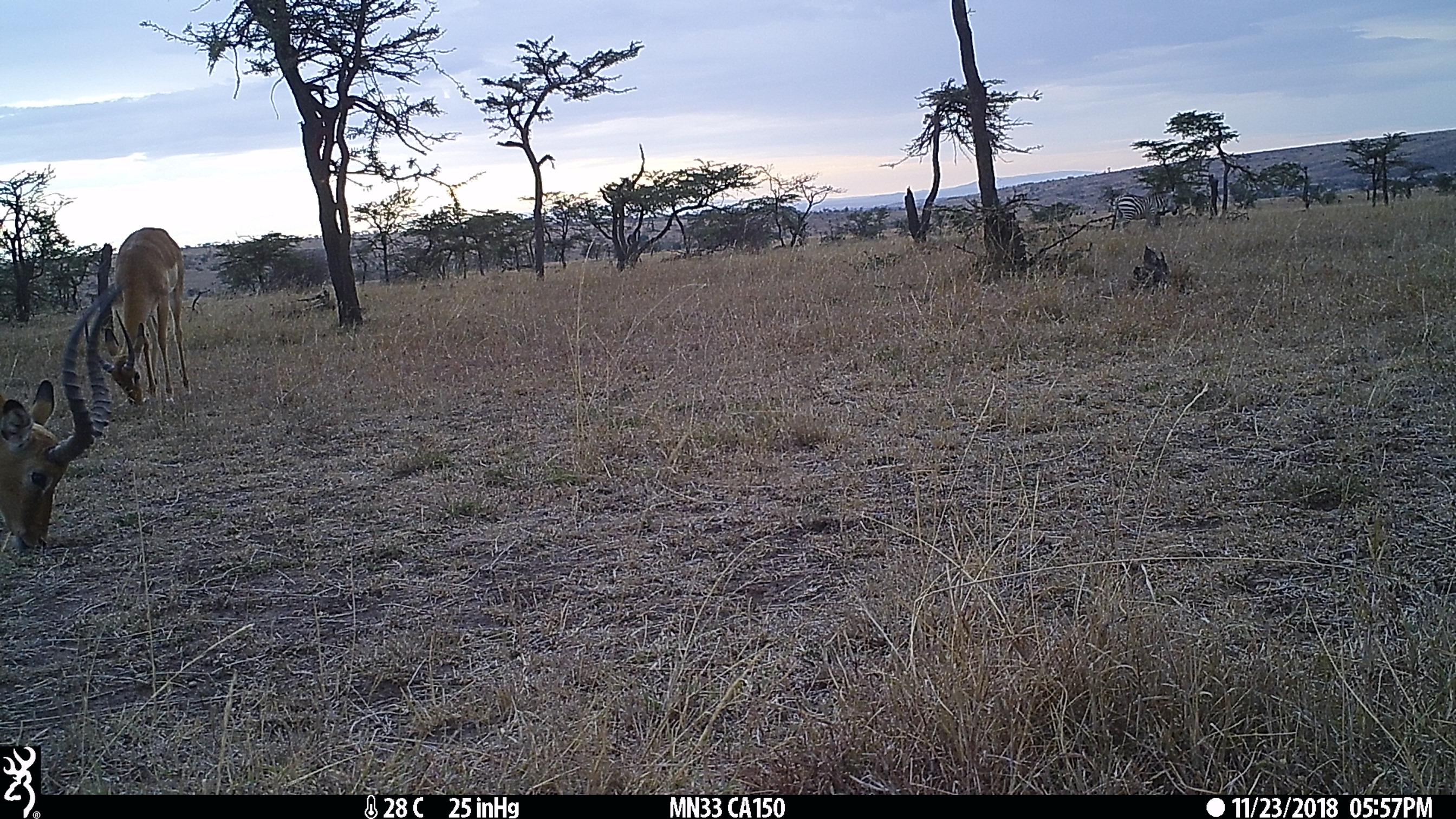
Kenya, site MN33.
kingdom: Animalia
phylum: Chordata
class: Mammalia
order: Perissodactyla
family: Equidae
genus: Equus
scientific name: Equus quagga burchellii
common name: burchell's zebra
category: zebra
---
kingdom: Animalia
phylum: Chordata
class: Mammalia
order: Artiodactyla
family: Bovidae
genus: Aepyceros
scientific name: Aepyceros melampus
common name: impala